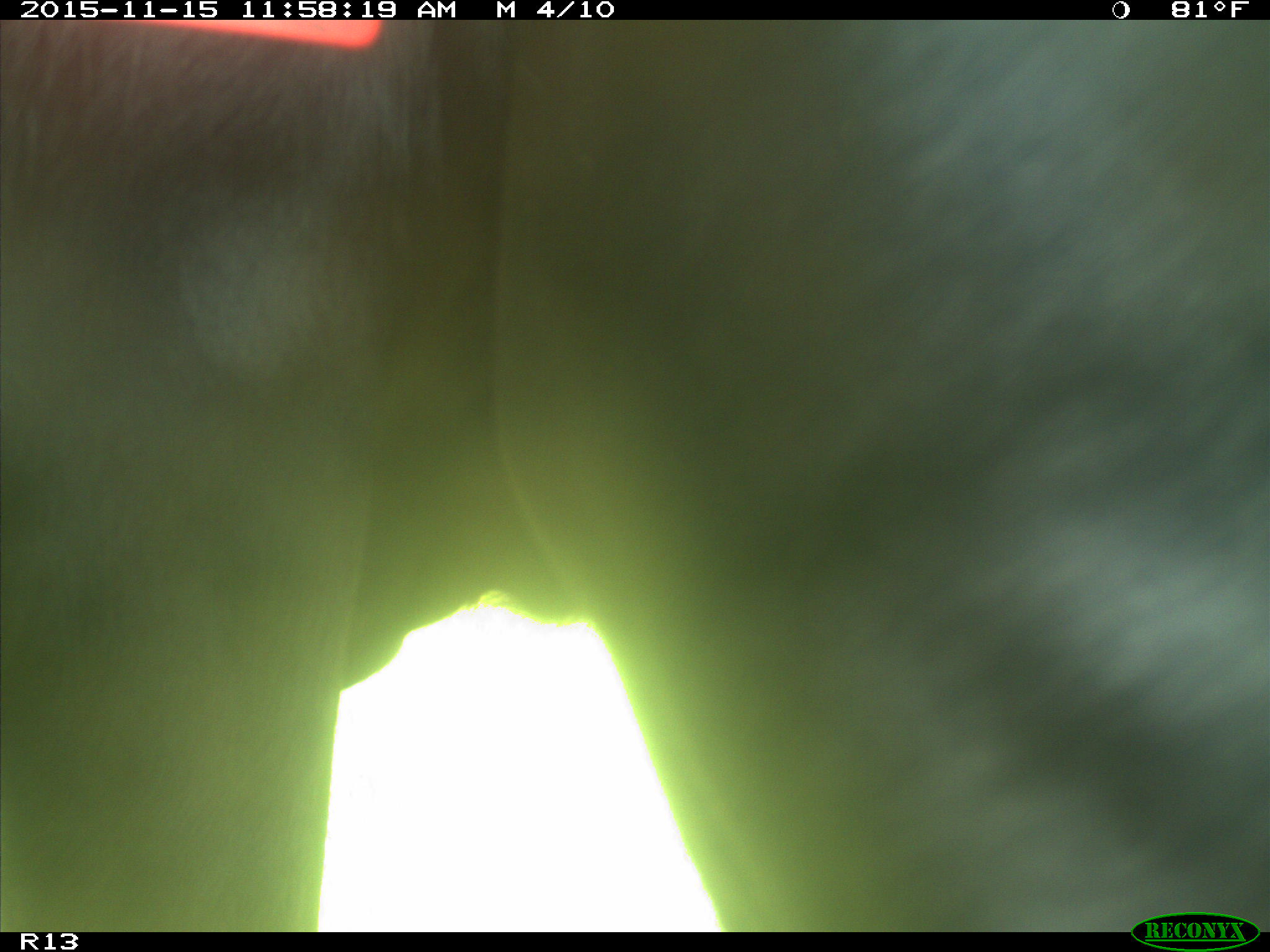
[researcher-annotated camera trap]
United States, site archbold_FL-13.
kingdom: Animalia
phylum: Chordata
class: Mammalia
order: Artiodactyla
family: Bovidae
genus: Bos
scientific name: Bos taurus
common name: domestic cow